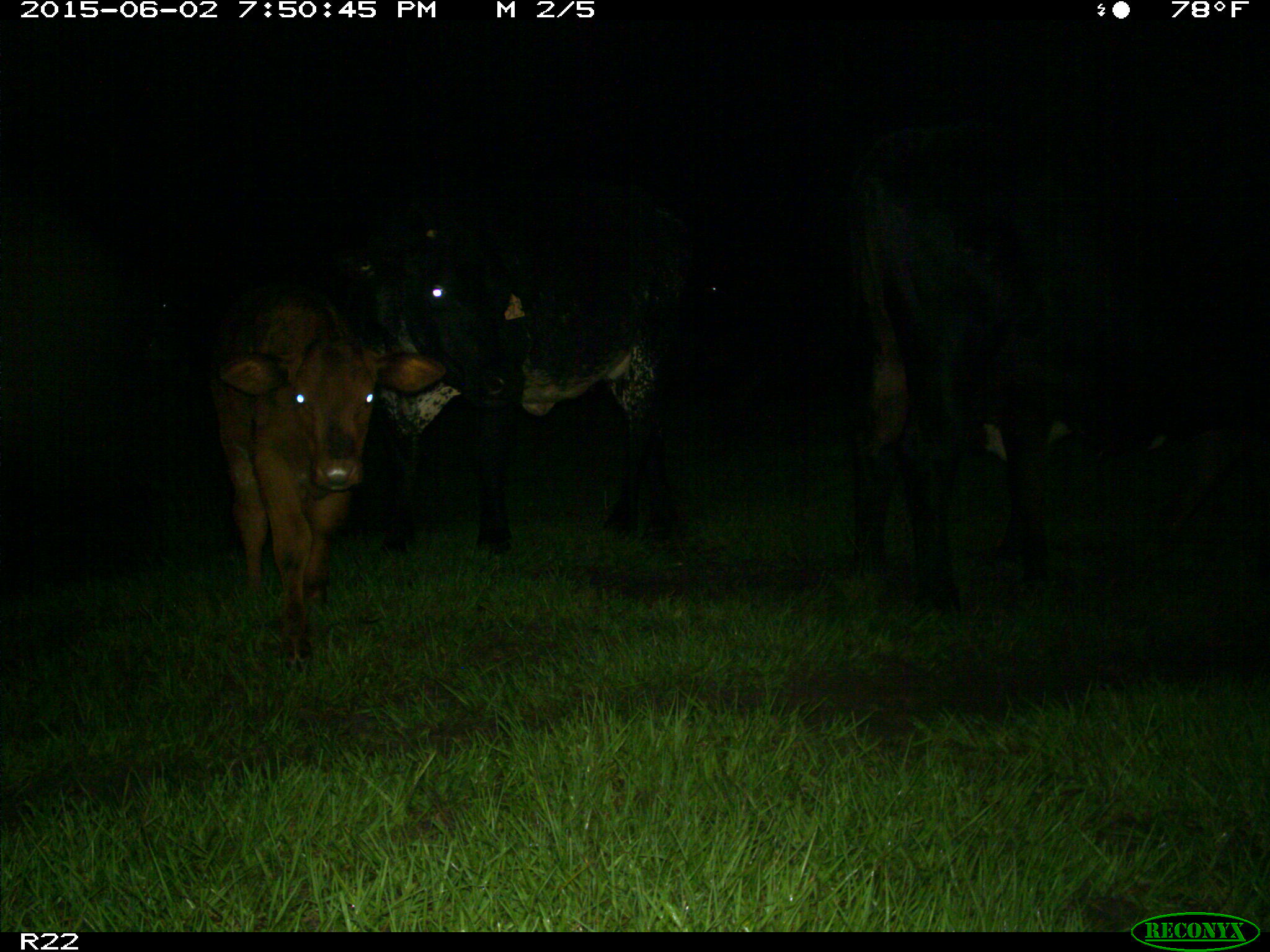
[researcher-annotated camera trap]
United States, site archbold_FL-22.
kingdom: Animalia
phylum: Chordata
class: Mammalia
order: Artiodactyla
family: Bovidae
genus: Bos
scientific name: Bos taurus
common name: domestic cow